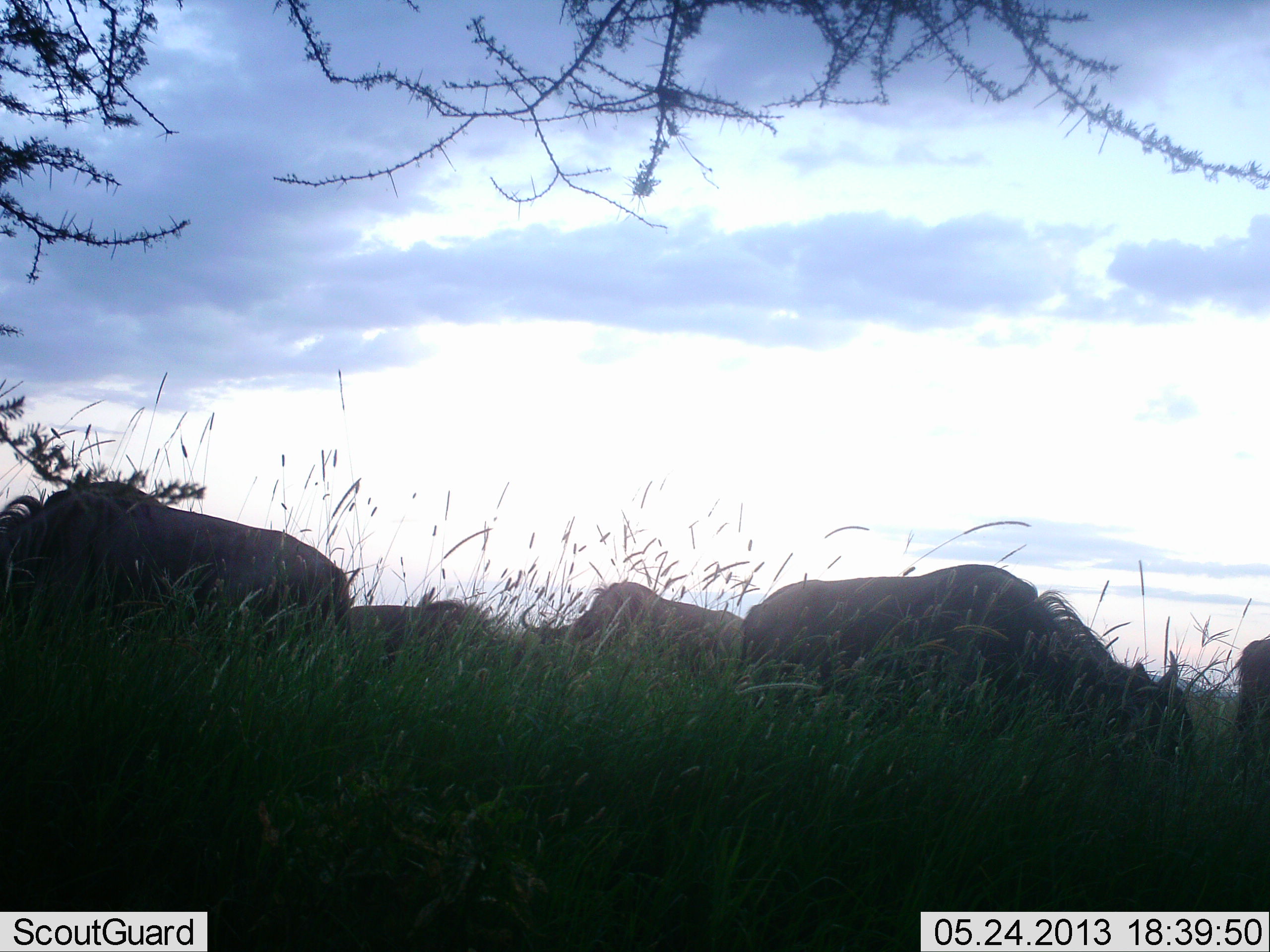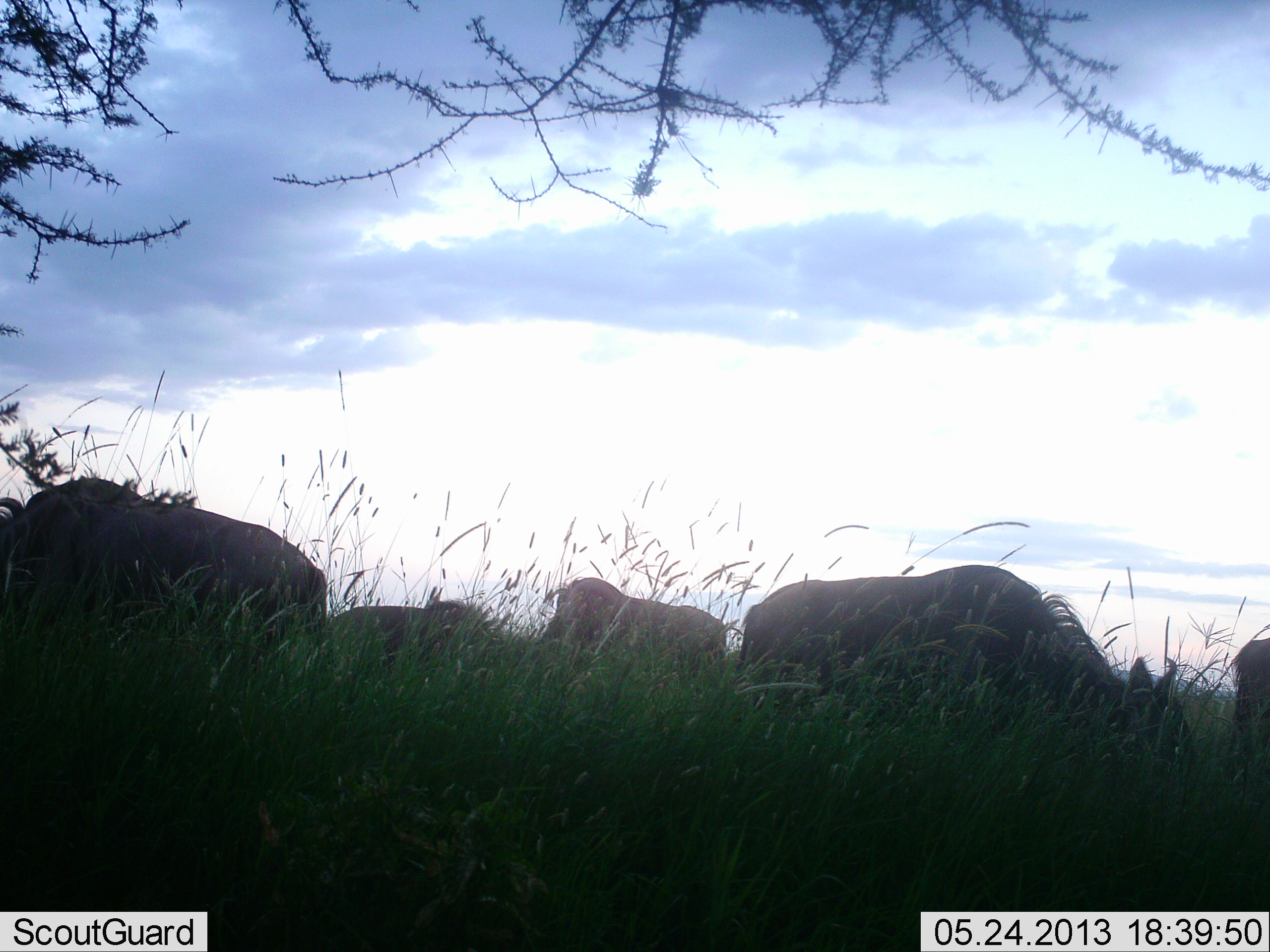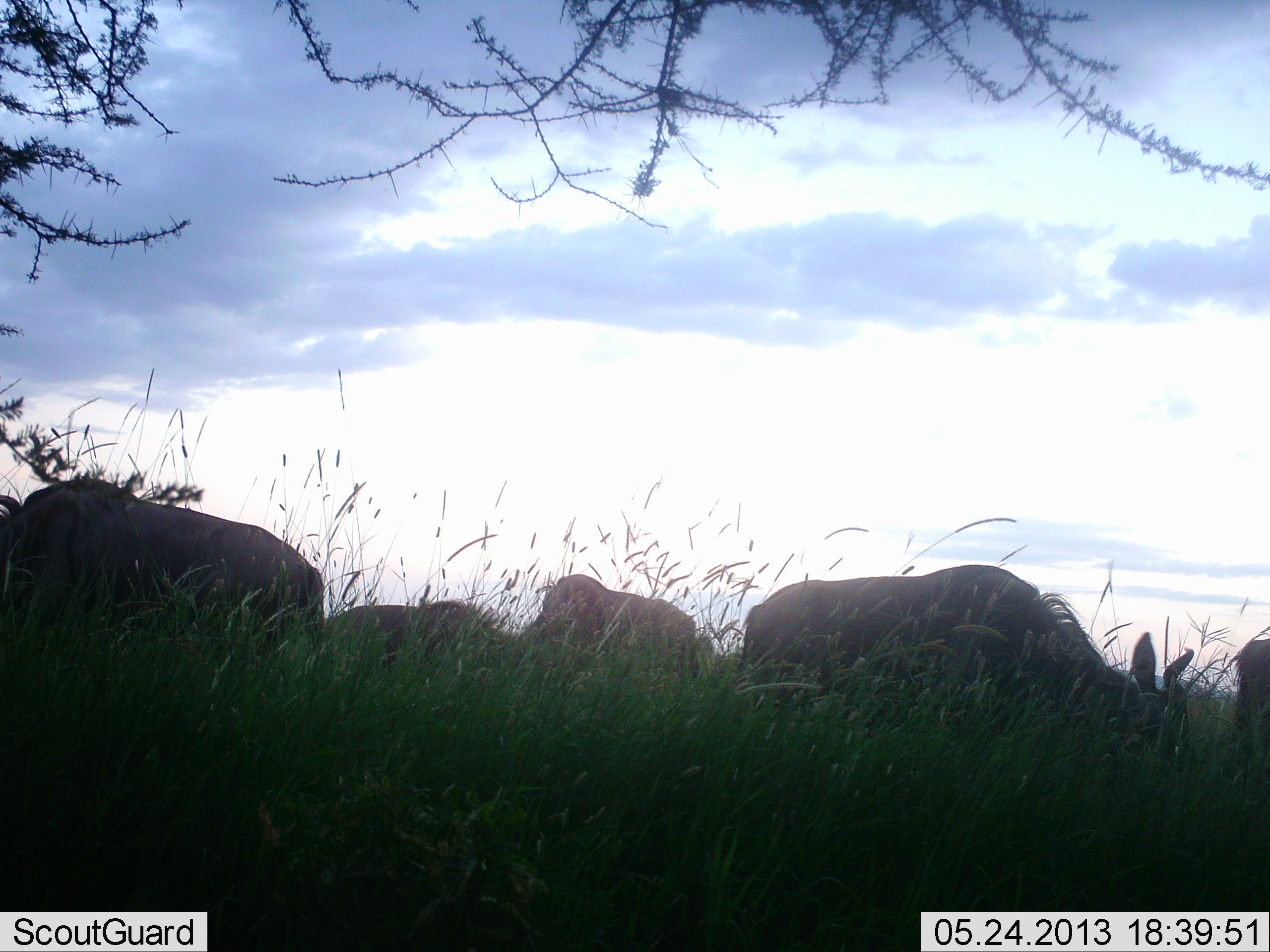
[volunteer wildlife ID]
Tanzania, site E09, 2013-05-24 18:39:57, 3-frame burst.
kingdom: Animalia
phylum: Chordata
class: Mammalia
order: Artiodactyla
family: Bovidae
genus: Connochaetes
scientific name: Connochaetes taurinus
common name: blue wildebeest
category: wildebeest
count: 5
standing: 25%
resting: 0%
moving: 10%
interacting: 0%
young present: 0%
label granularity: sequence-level